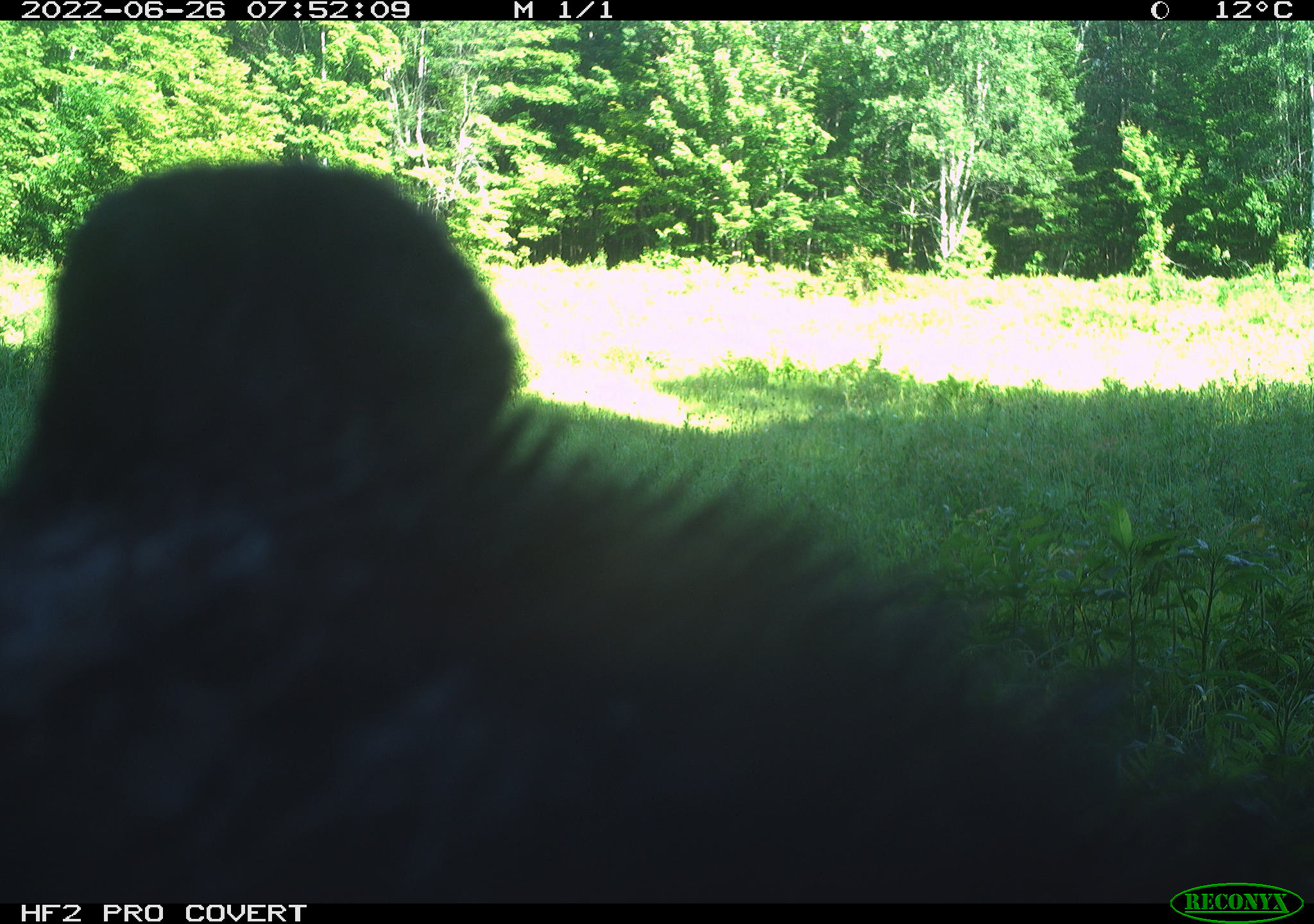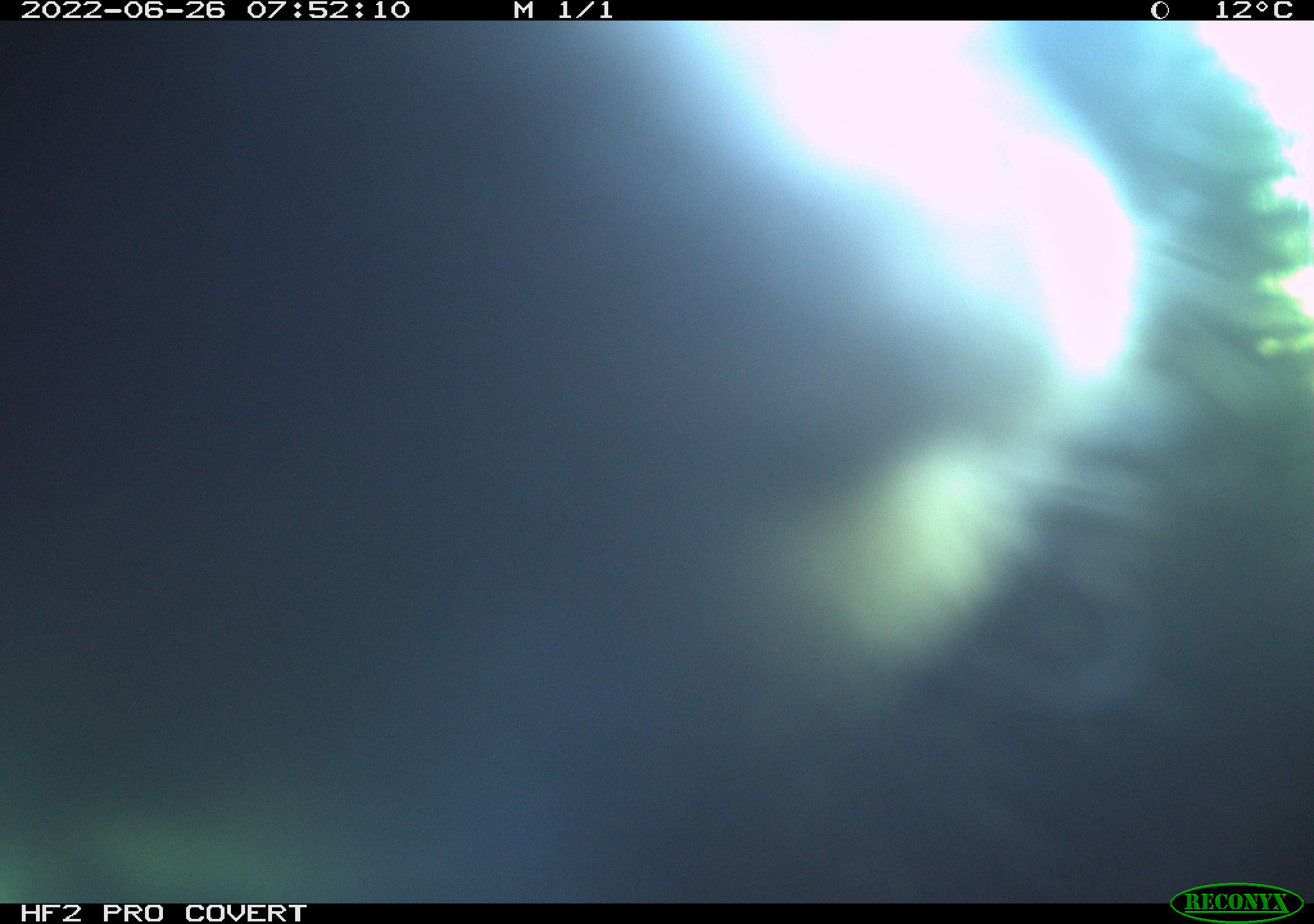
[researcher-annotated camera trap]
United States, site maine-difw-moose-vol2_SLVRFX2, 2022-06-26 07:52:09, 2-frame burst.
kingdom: Animalia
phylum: Chordata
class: Mammalia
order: Carnivora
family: Ursidae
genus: Ursus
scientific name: Ursus americanus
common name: black bear